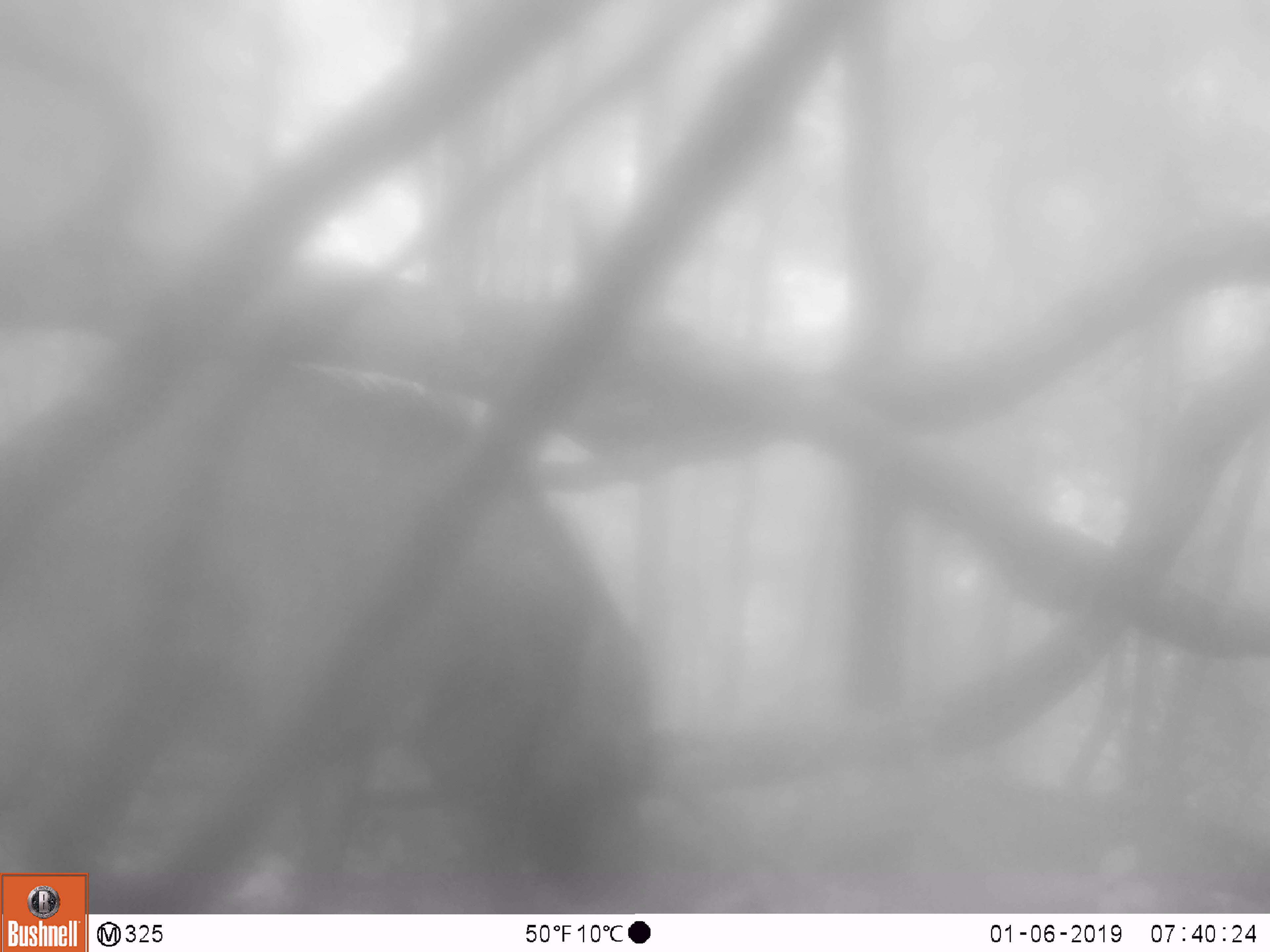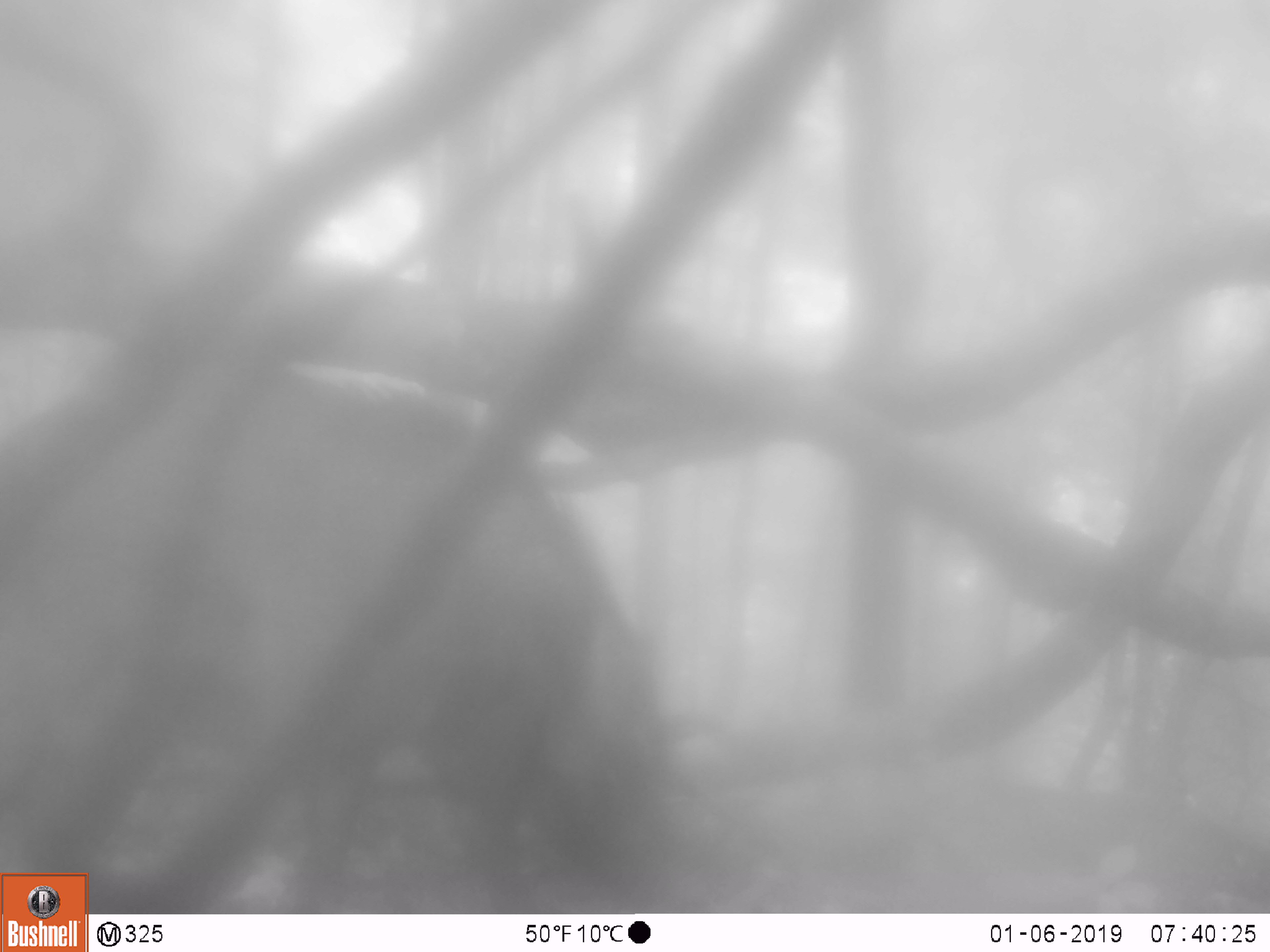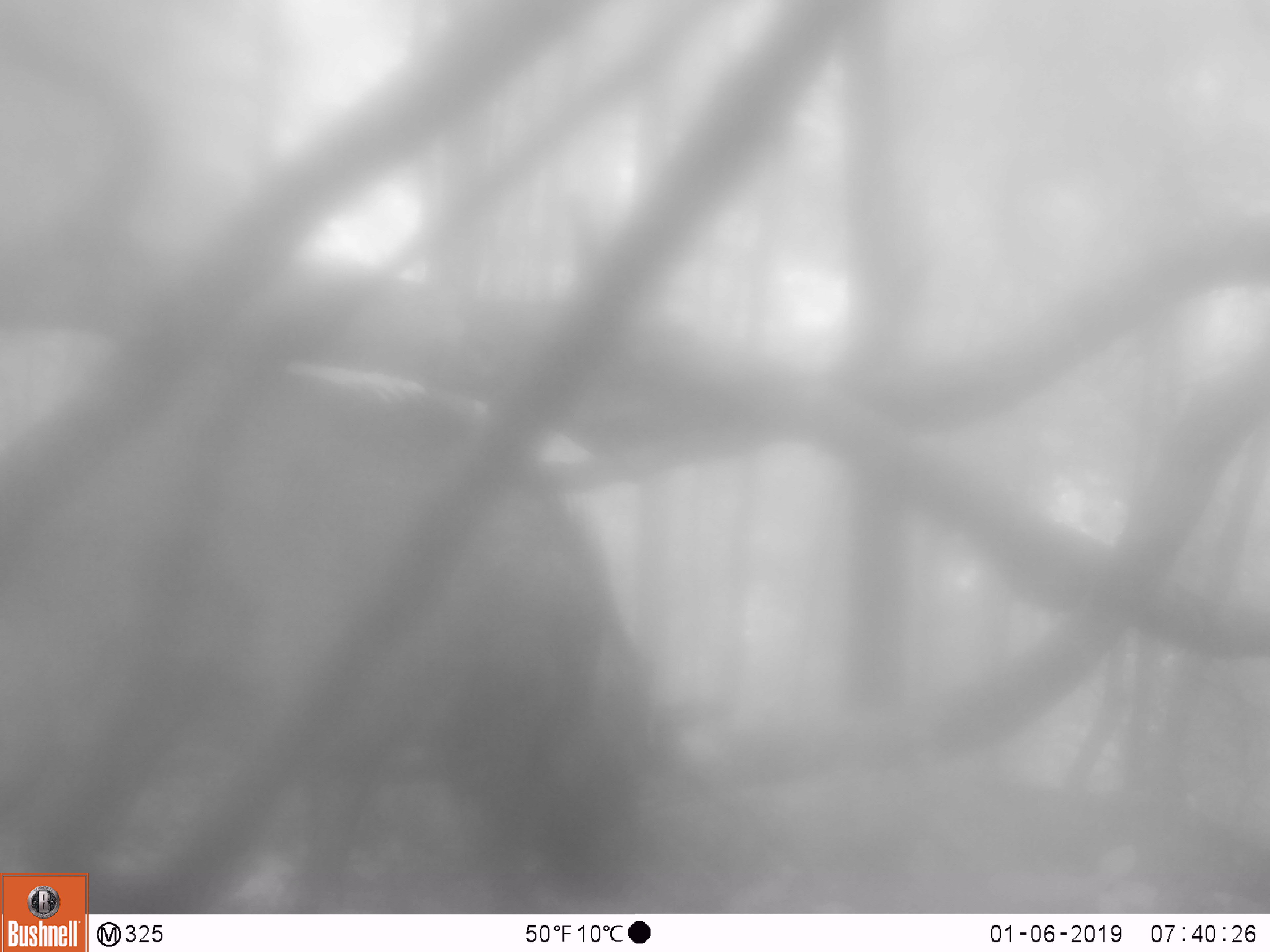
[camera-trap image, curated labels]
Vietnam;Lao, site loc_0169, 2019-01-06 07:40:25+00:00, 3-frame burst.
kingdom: Animalia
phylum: Chordata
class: Mammalia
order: Artiodactyla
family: Suidae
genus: Sus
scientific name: Sus scrofa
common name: eurasian wild pig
Eurasian wild pig (Sus scrofa). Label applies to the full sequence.